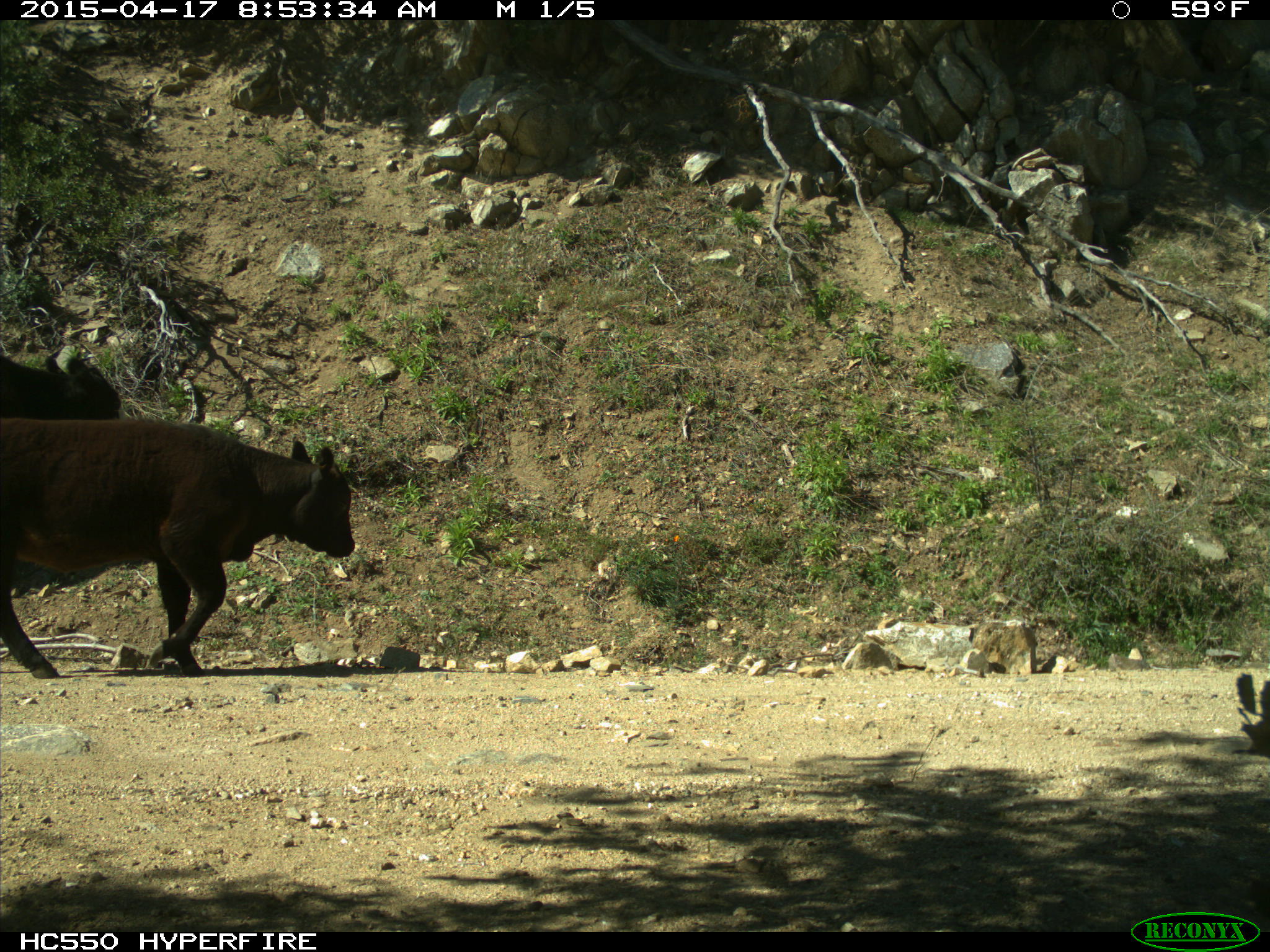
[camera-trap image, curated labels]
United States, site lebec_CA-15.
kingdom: Animalia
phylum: Chordata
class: Mammalia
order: Artiodactyla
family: Bovidae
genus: Bos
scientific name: Bos taurus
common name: domestic cow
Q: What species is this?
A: Bos taurus (domestic cow).